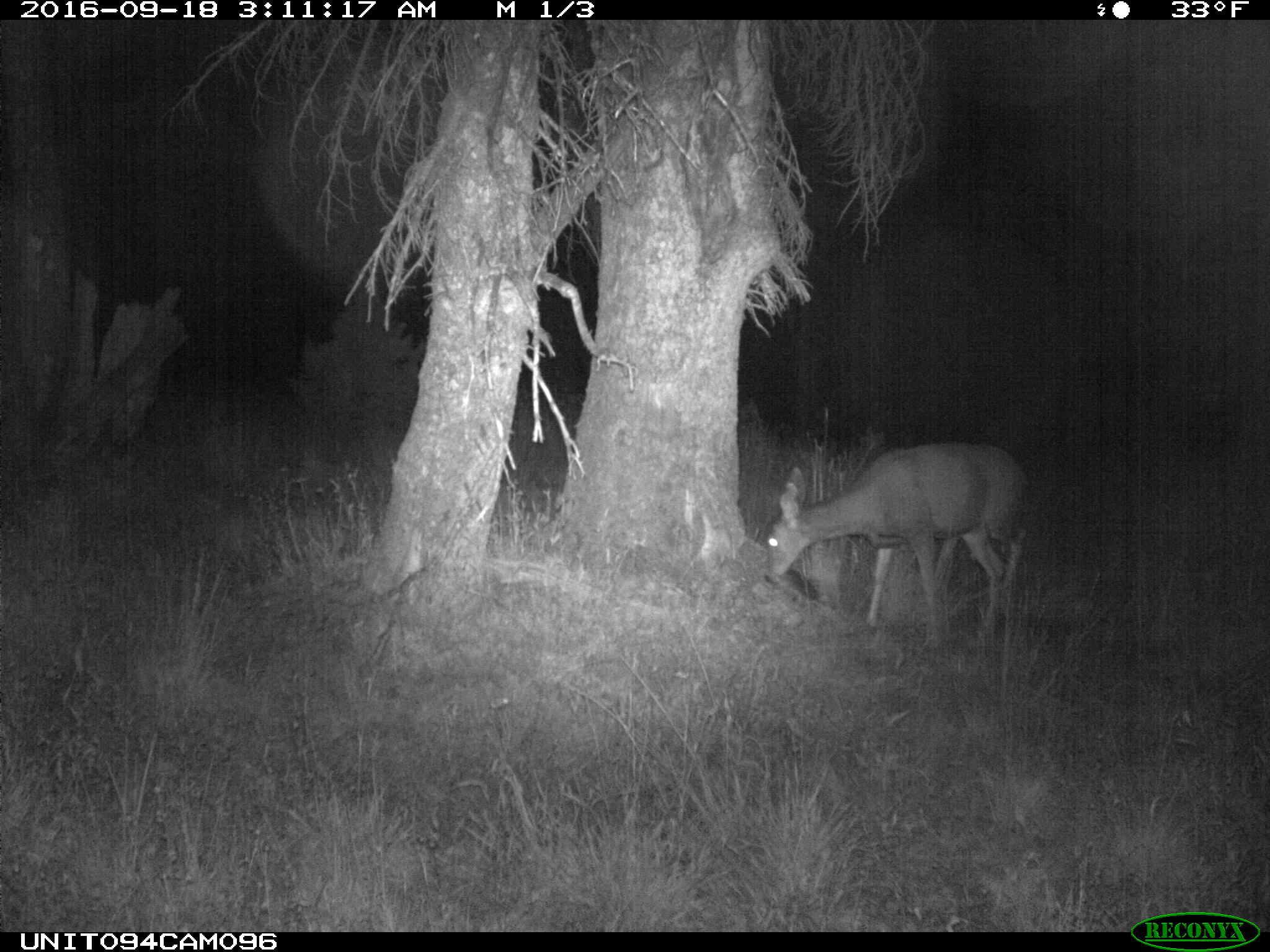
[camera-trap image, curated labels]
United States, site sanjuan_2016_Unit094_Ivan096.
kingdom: Animalia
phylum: Chordata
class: Mammalia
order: Artiodactyla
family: Cervidae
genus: Odocoileus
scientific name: Odocoileus hemionus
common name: mule deer